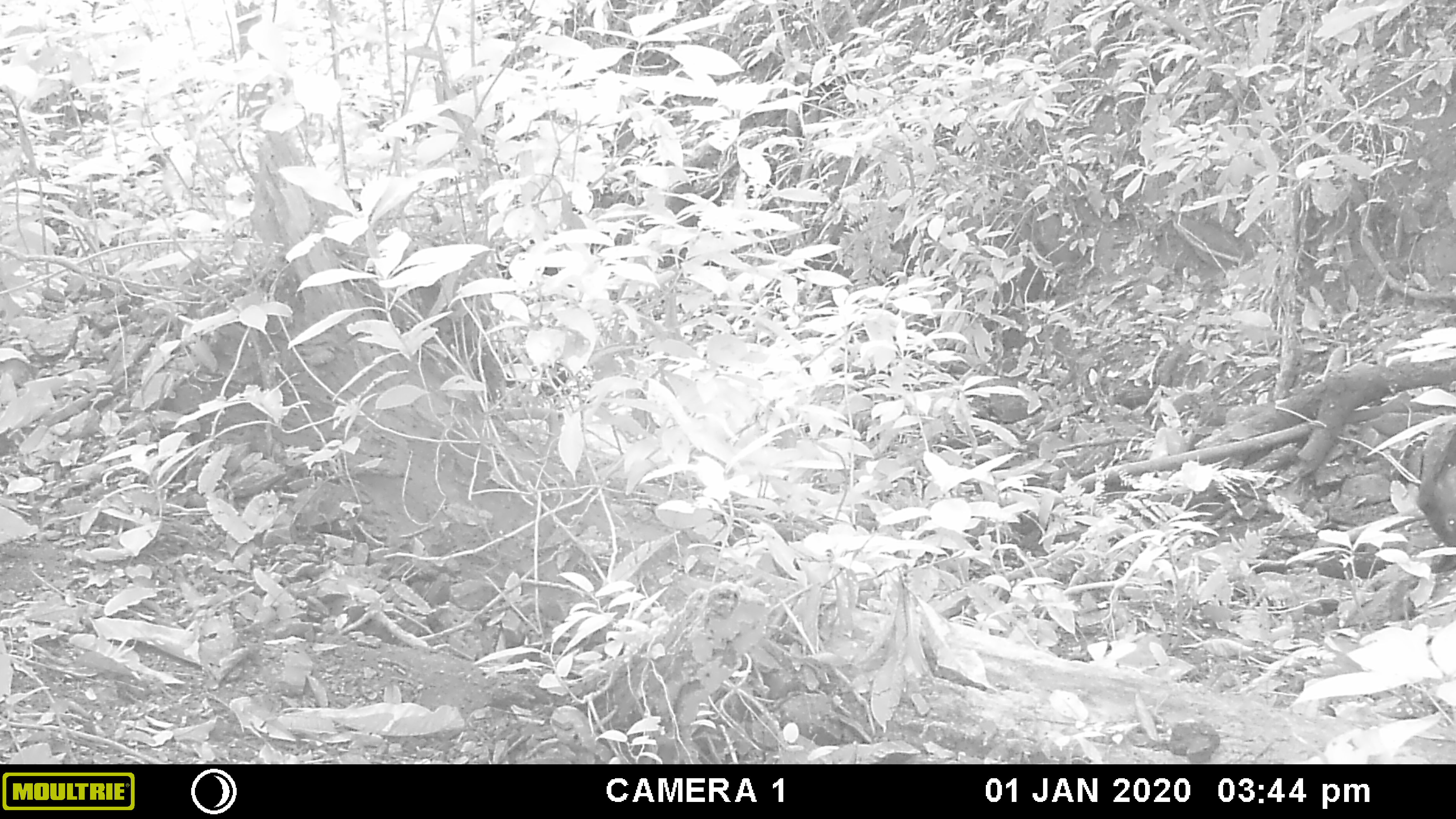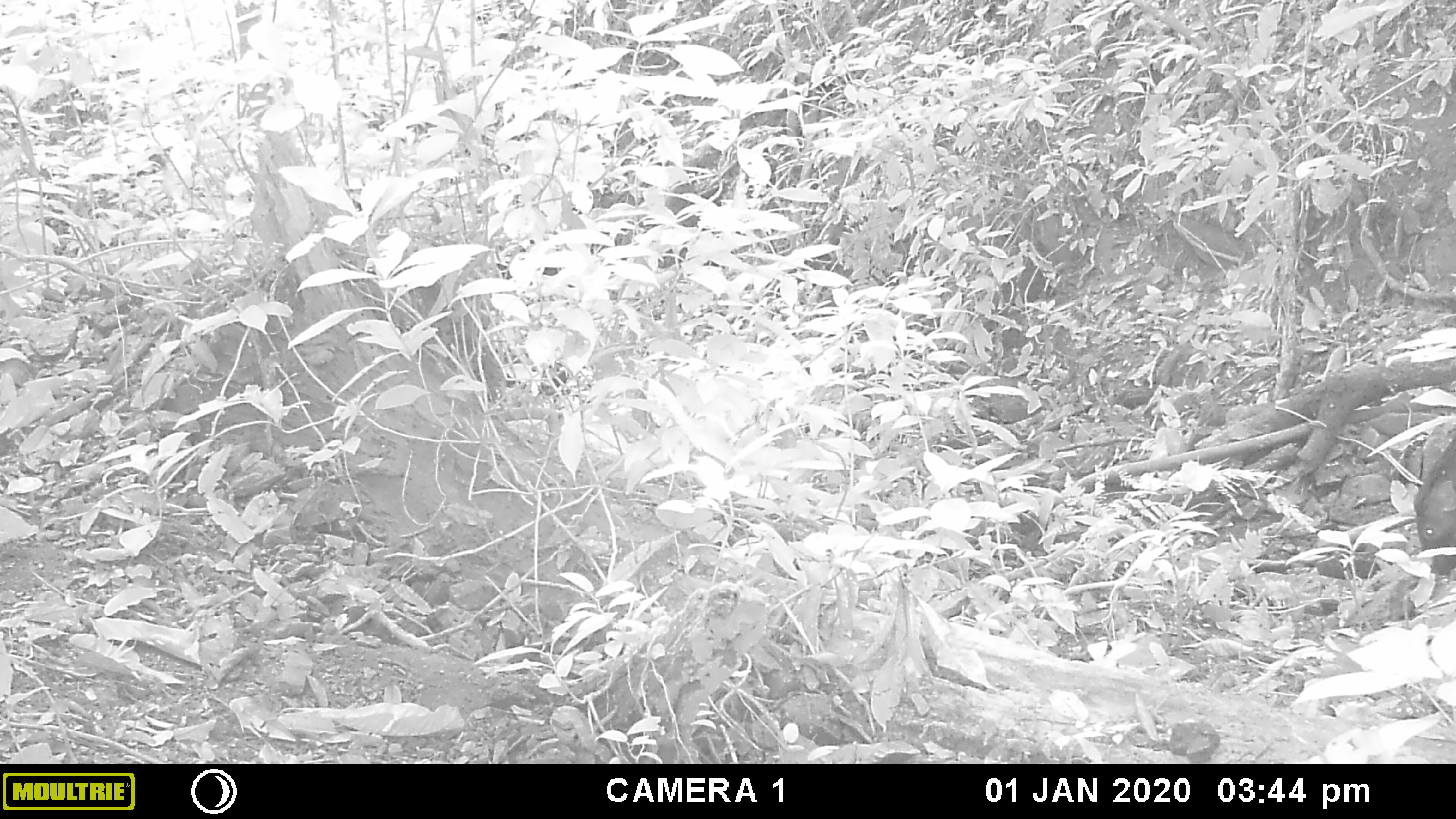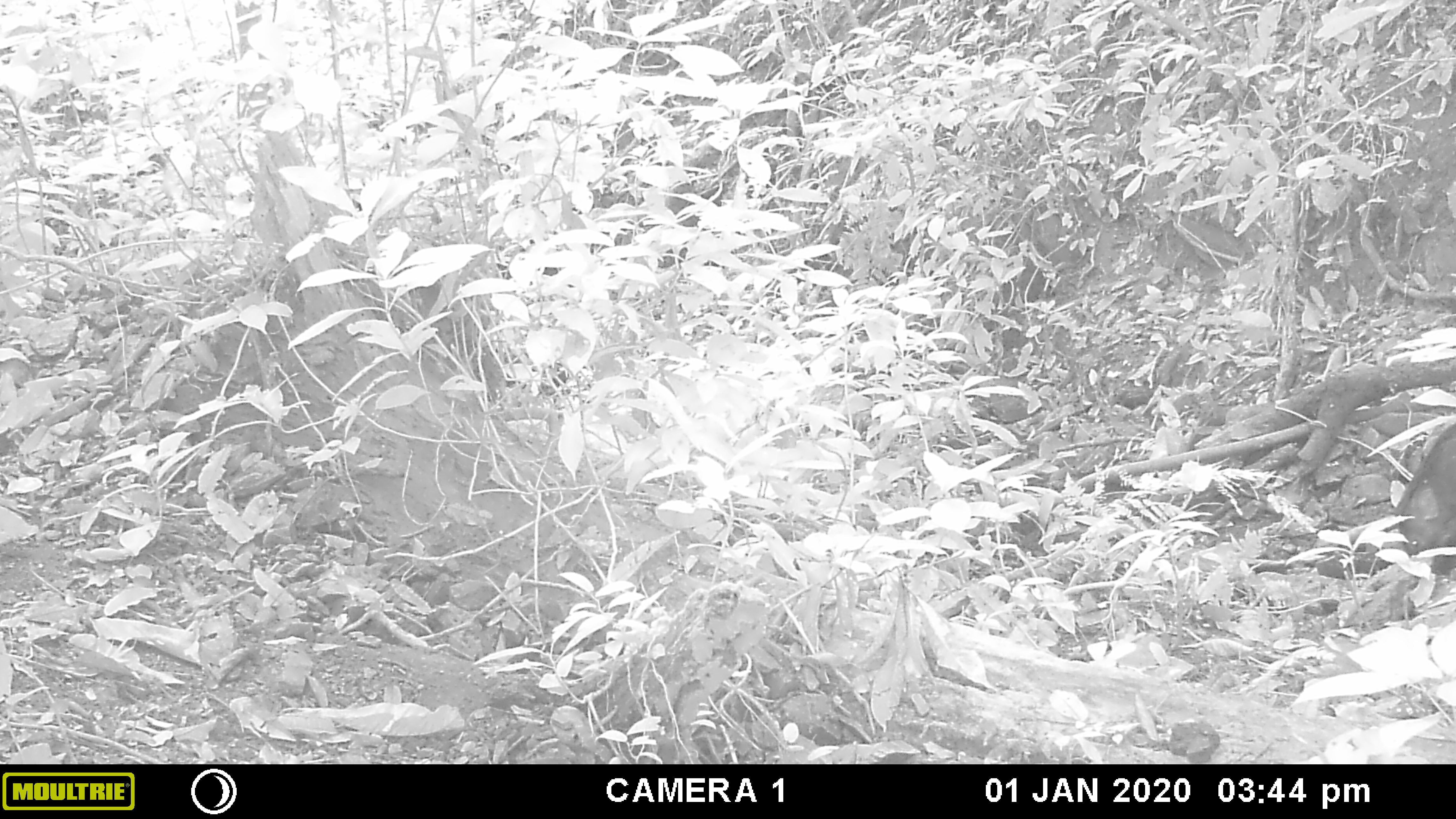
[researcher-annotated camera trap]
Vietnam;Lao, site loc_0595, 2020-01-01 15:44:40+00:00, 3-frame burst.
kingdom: Animalia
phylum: Chordata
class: Mammalia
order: Artiodactyla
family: Suidae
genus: Sus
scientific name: Sus scrofa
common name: eurasian wild pig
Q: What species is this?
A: Eurasian wild pig (Sus scrofa).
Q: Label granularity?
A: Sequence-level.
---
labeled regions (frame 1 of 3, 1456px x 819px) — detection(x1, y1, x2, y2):
eurasian wild pig: detection(1414, 425, 1455, 547)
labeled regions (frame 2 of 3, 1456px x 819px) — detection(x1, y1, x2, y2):
eurasian wild pig: detection(1411, 432, 1455, 576)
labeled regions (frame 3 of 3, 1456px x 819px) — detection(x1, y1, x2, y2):
eurasian wild pig: detection(1390, 422, 1454, 575)